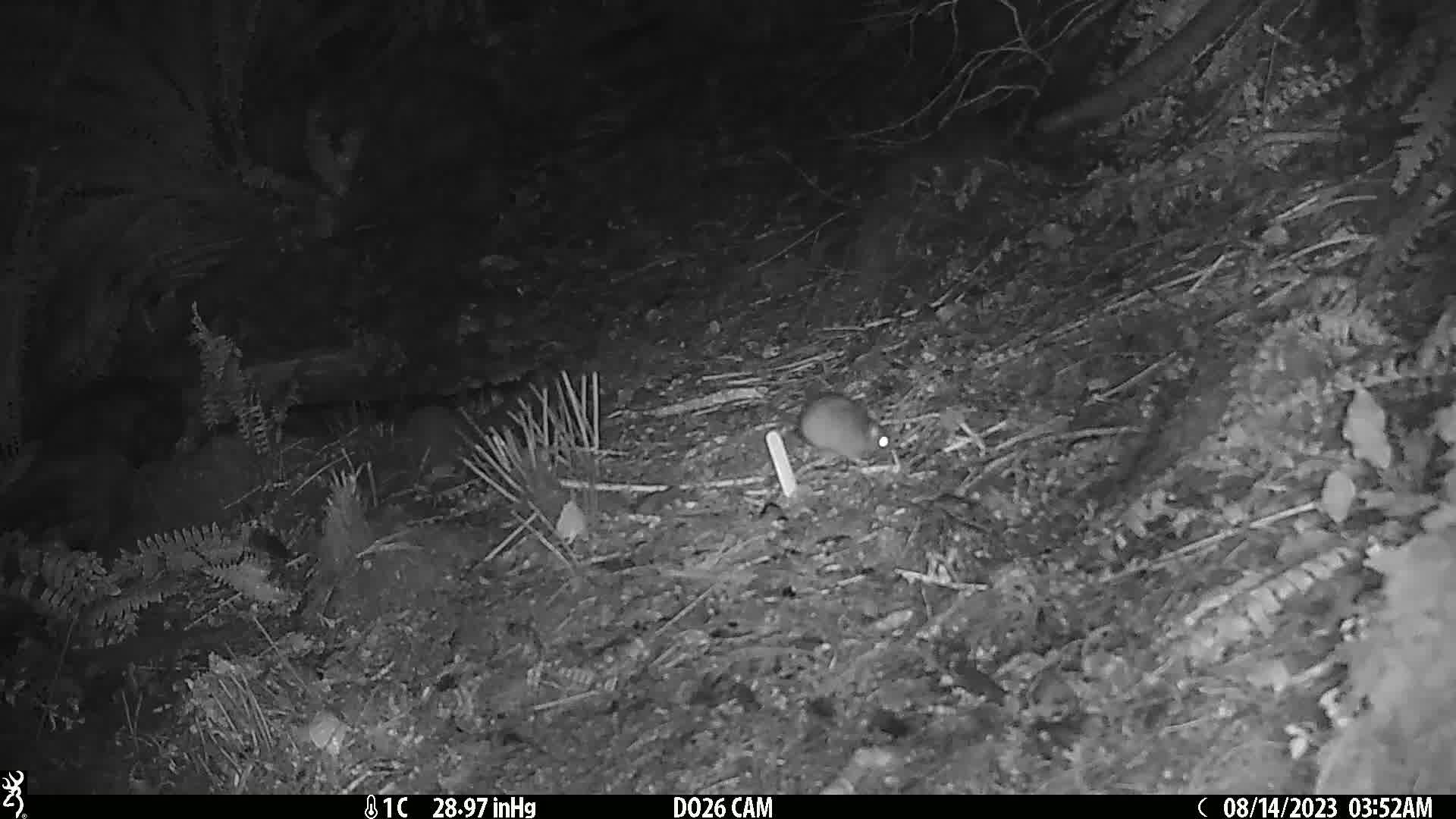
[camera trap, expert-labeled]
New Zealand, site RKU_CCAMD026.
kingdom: Animalia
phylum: Chordata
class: Mammalia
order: Rodentia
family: Muridae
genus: Rattus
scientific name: Rattus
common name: rat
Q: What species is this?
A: Rat (Rattus).